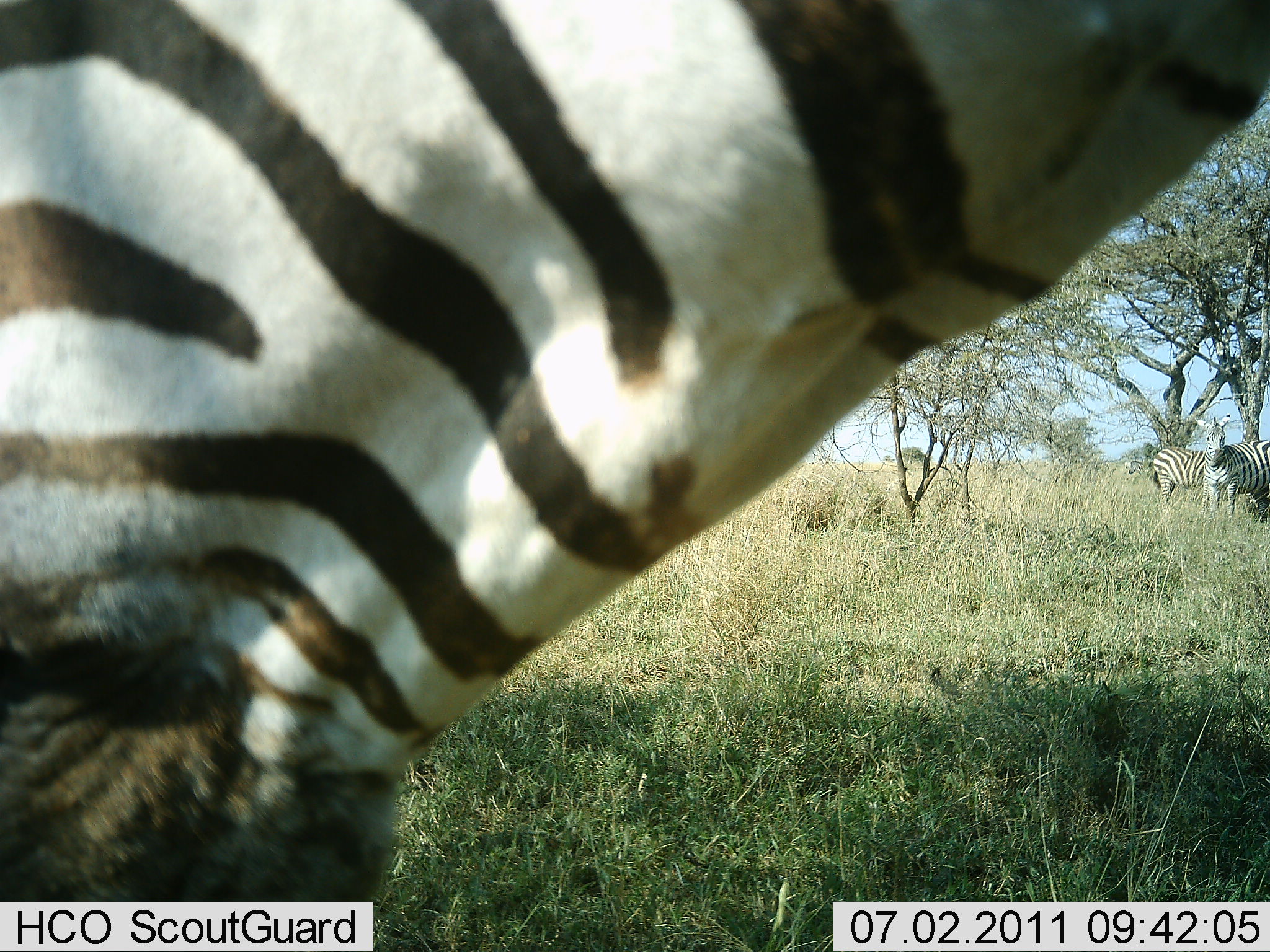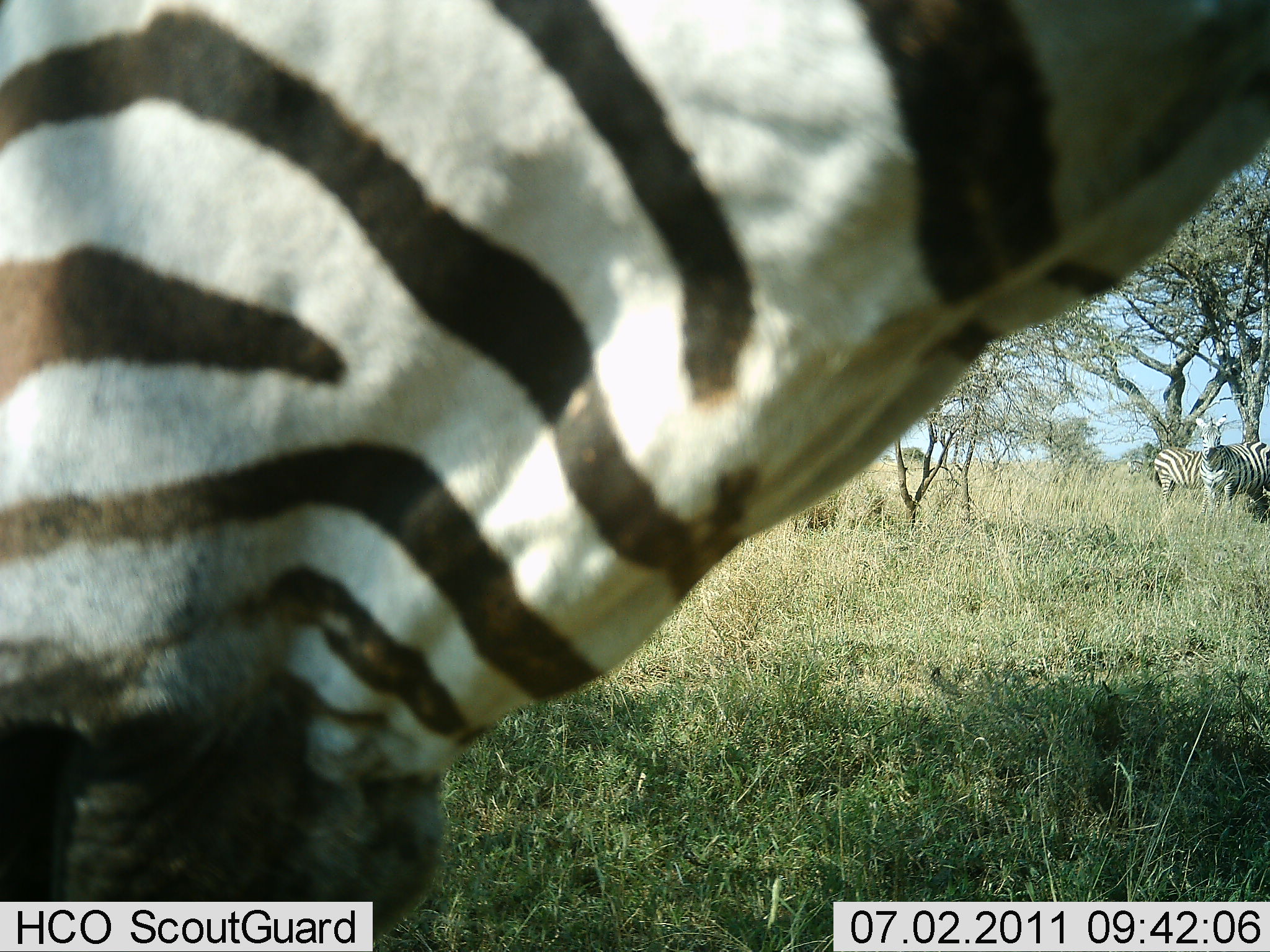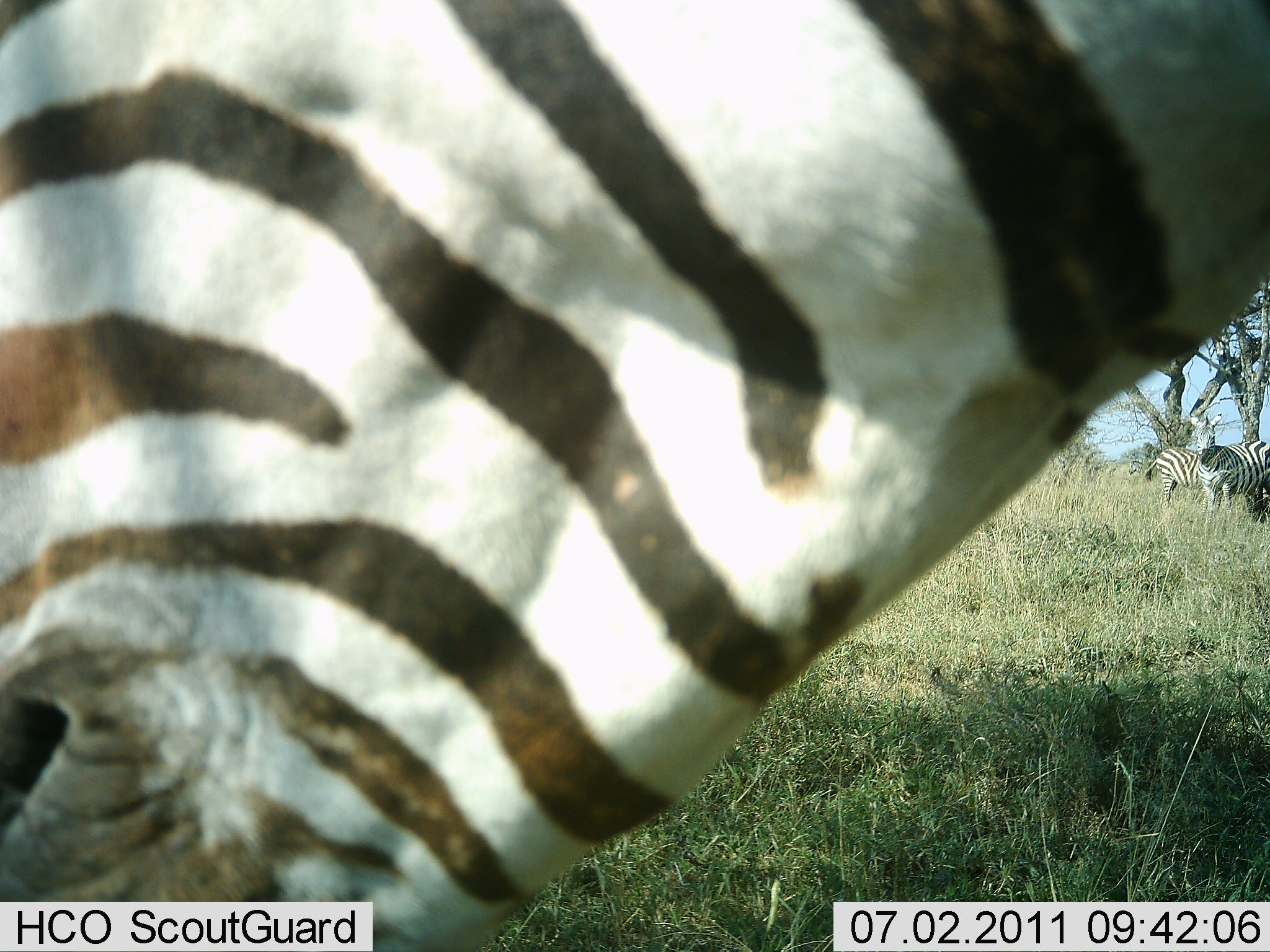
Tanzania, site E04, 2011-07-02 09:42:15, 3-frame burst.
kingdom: Animalia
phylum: Chordata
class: Mammalia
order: Perissodactyla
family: Equidae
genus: Equus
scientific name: Equus quagga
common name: plains zebra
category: zebra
Zebra (plains zebra) (Equus quagga), count 3. Behavior (volunteer vote fractions): standing 93%, resting 0%, moving 0%, interacting 7%. Young present (vote fraction): 0%. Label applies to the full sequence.